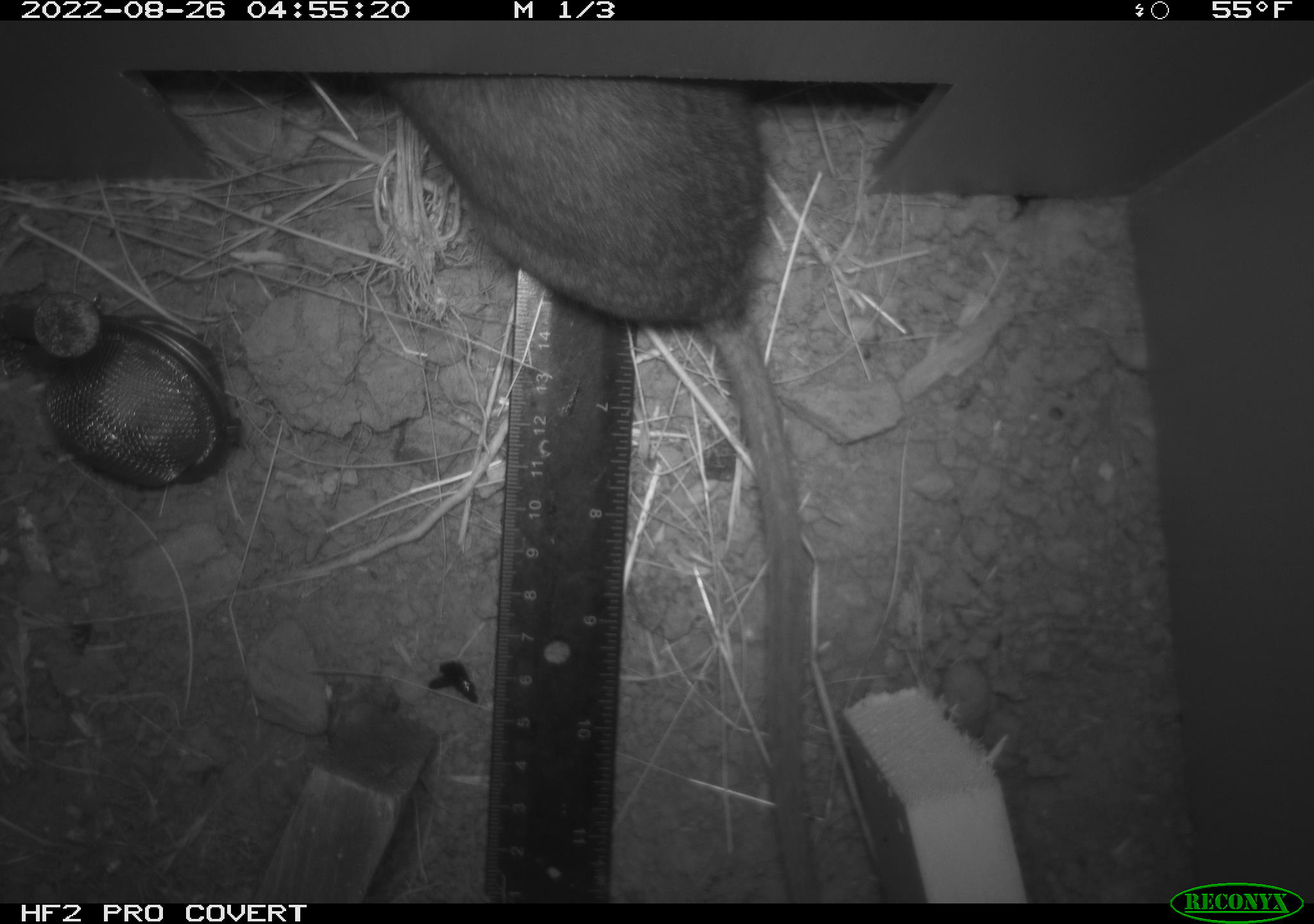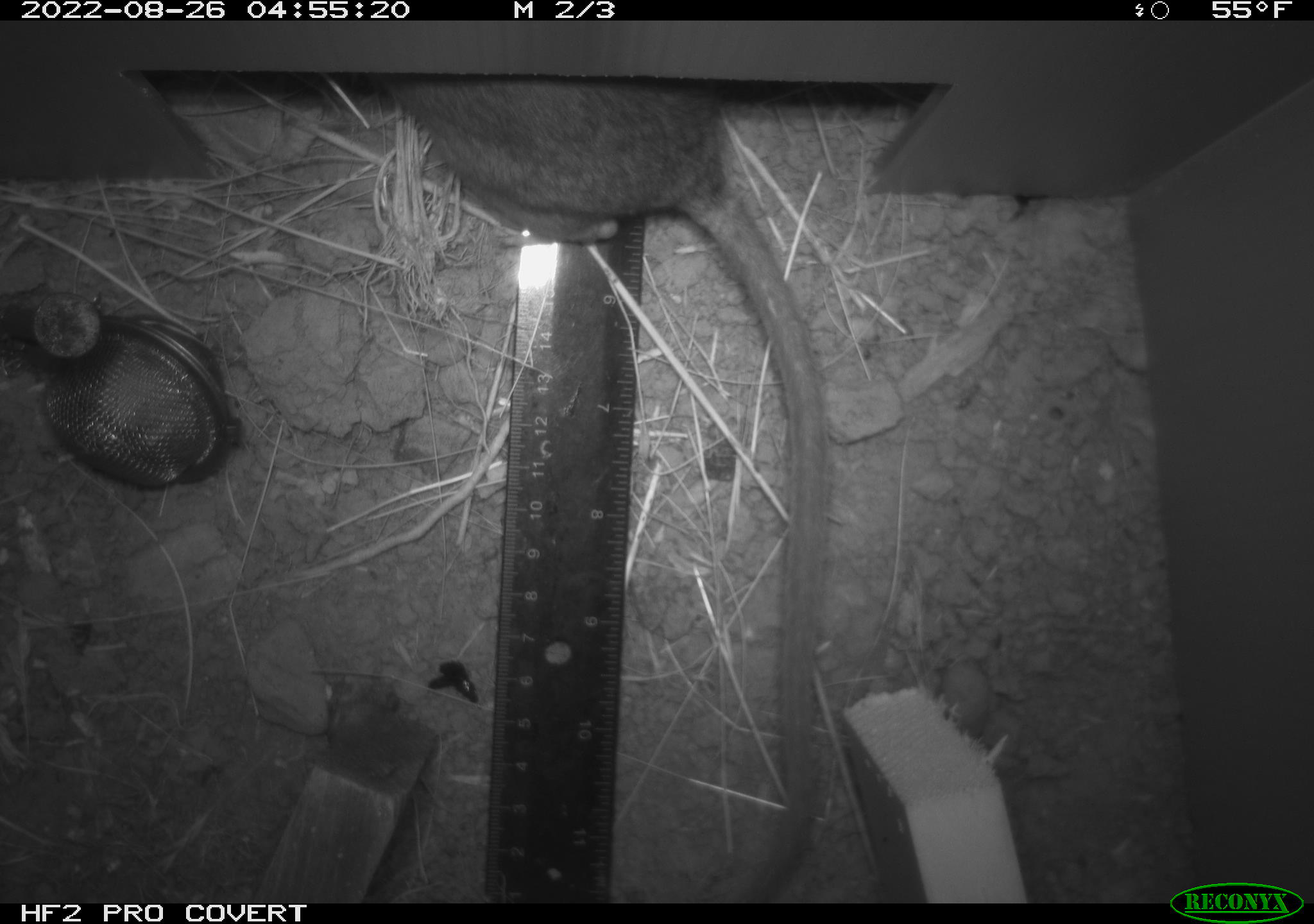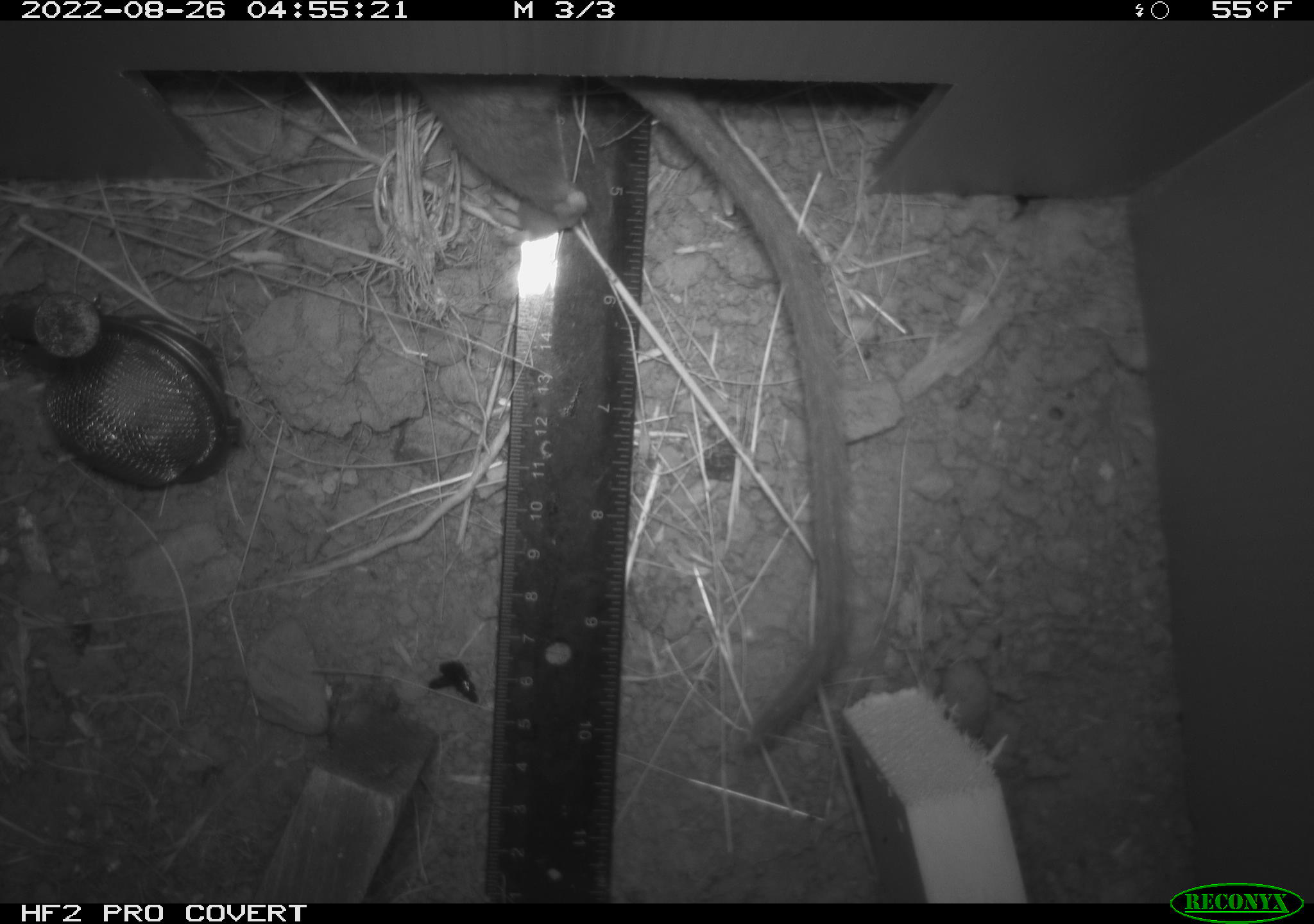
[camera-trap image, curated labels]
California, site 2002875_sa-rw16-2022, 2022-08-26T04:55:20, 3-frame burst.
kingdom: Animalia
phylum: Chordata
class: Mammalia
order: Rodentia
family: Muridae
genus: Rattus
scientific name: Rattus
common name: rat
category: rattus species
Rattus species (rat) (Rattus).